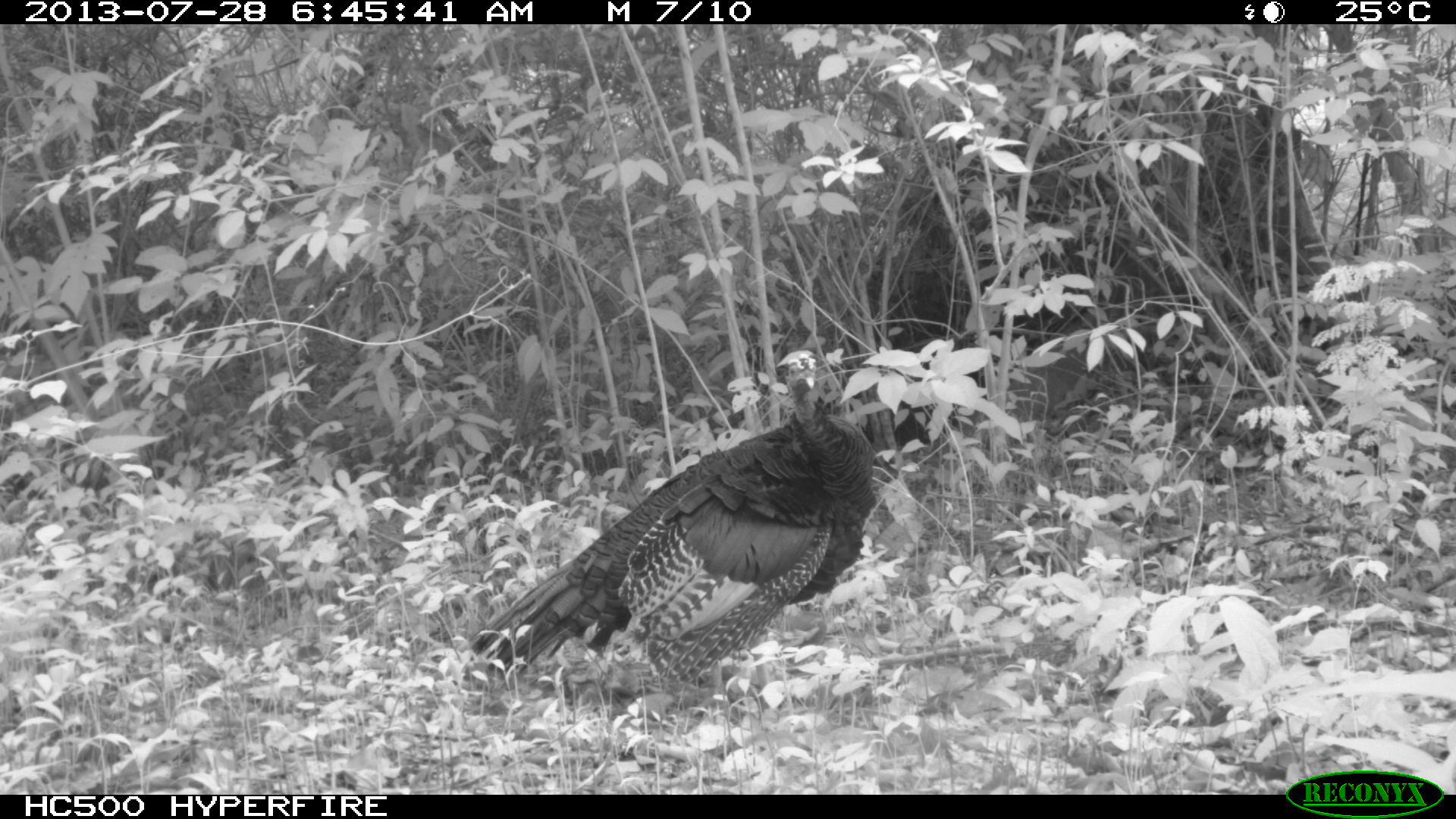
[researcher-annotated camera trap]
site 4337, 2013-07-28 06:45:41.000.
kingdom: Animalia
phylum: Chordata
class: Aves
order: Galliformes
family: Phasianidae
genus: Meleagris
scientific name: Meleagris ocellata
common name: ocellated turkey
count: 1